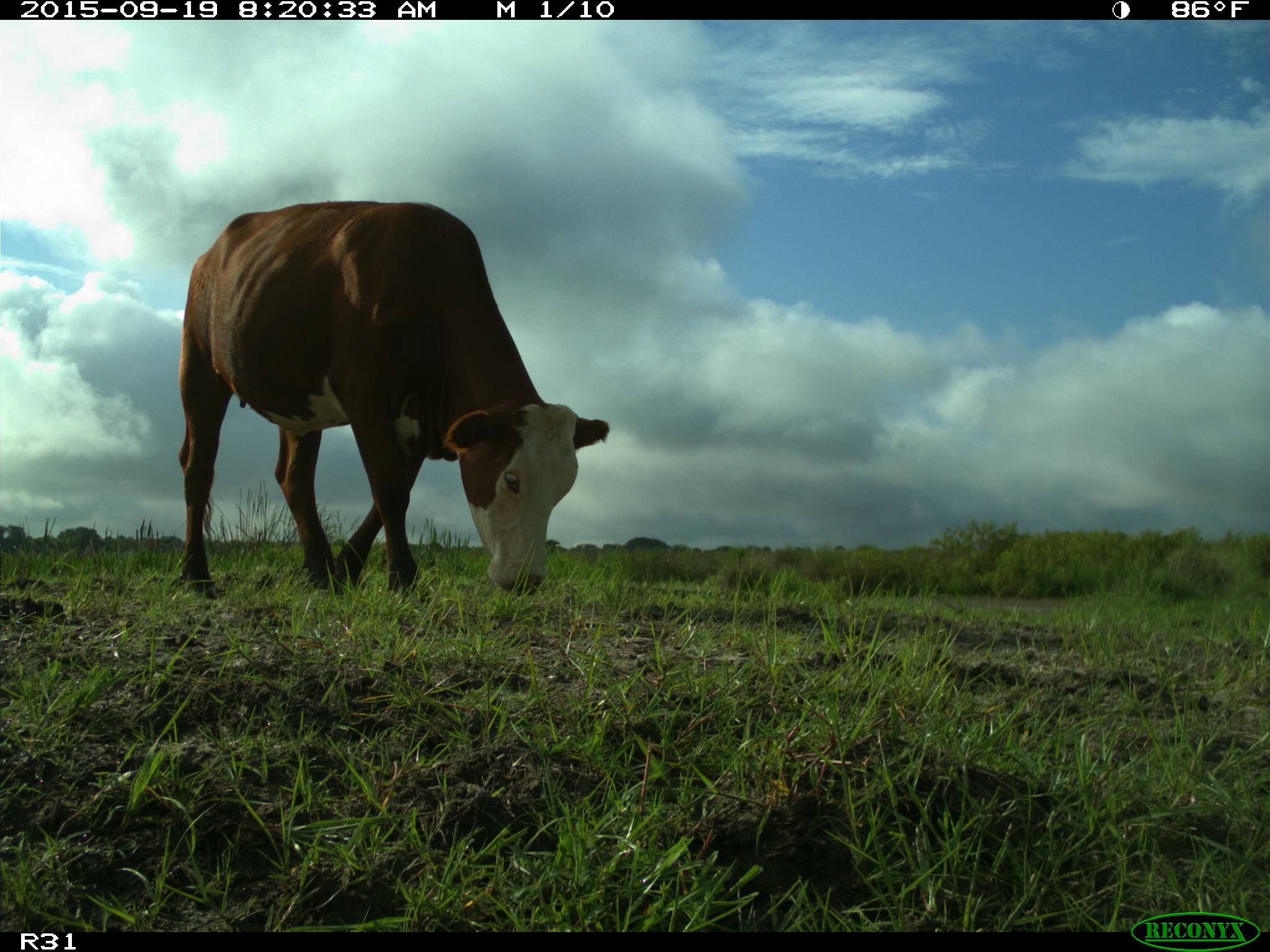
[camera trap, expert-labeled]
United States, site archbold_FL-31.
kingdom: Animalia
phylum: Chordata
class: Mammalia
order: Artiodactyla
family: Bovidae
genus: Bos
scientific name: Bos taurus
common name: domestic cow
Bos taurus (domestic cow).